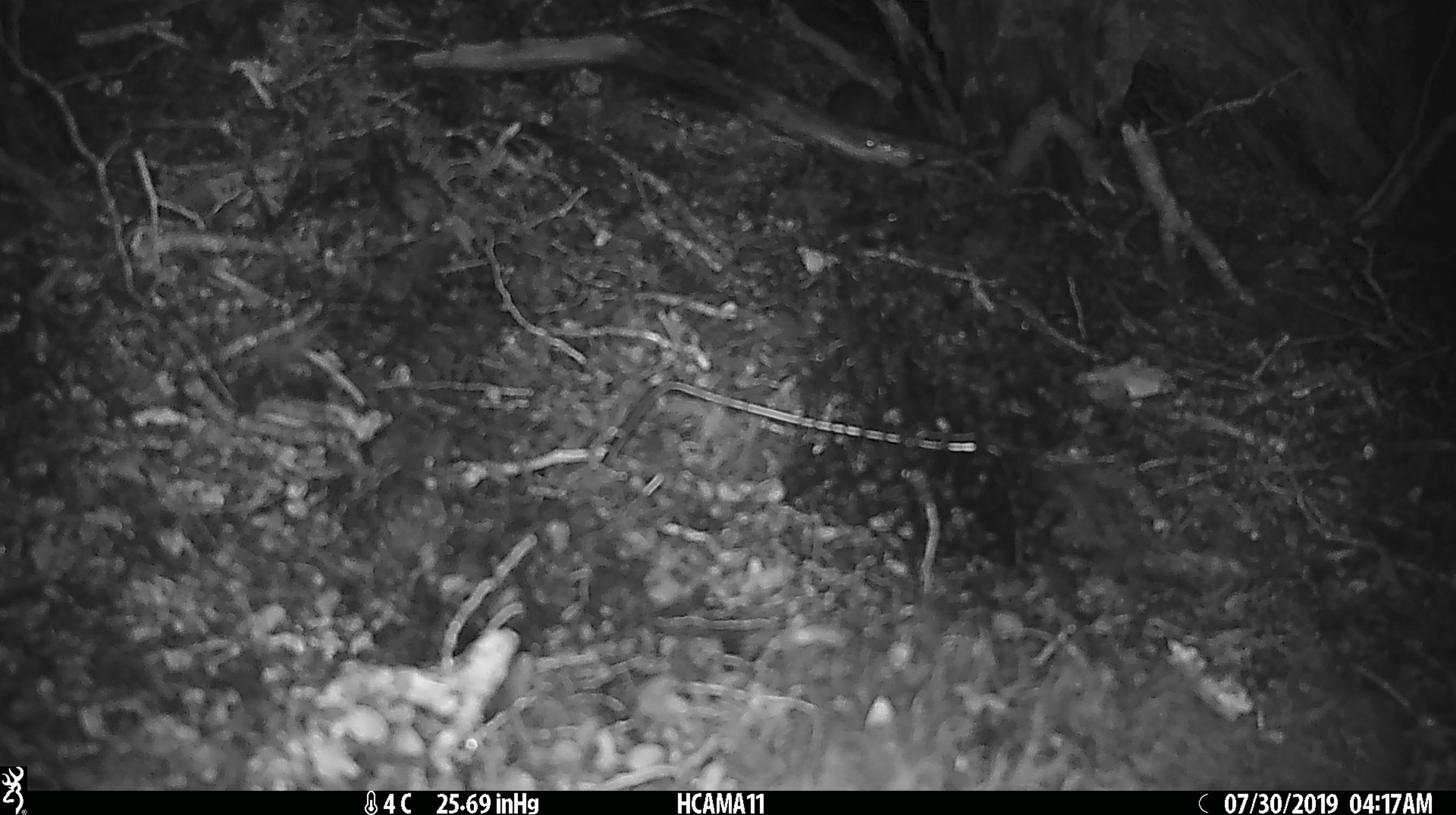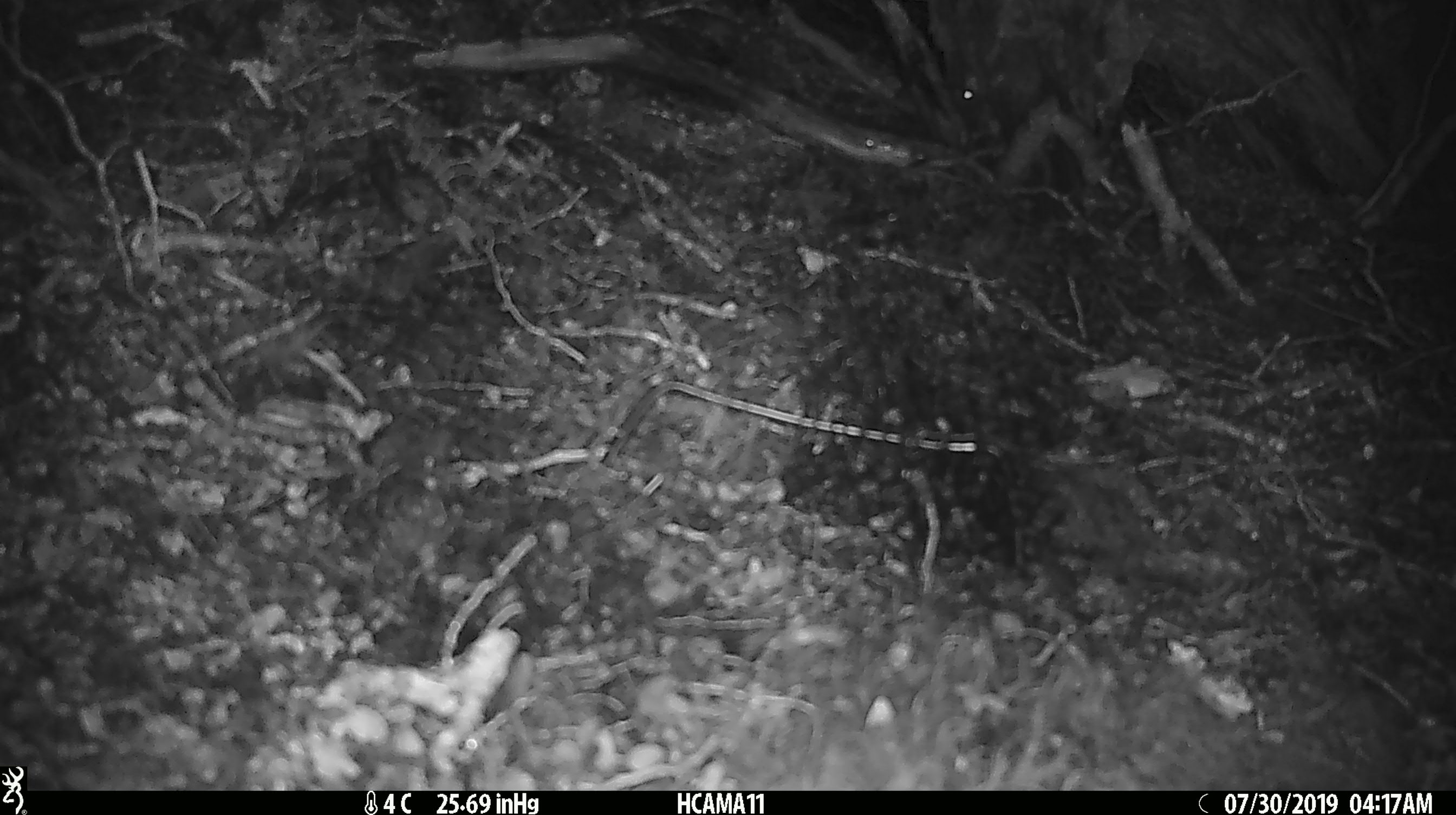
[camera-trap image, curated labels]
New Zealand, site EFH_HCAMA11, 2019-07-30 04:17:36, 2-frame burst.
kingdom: Animalia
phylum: Chordata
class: Mammalia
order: Rodentia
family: Muridae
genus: Mus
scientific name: Mus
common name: mouse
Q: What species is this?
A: Mouse (Mus).